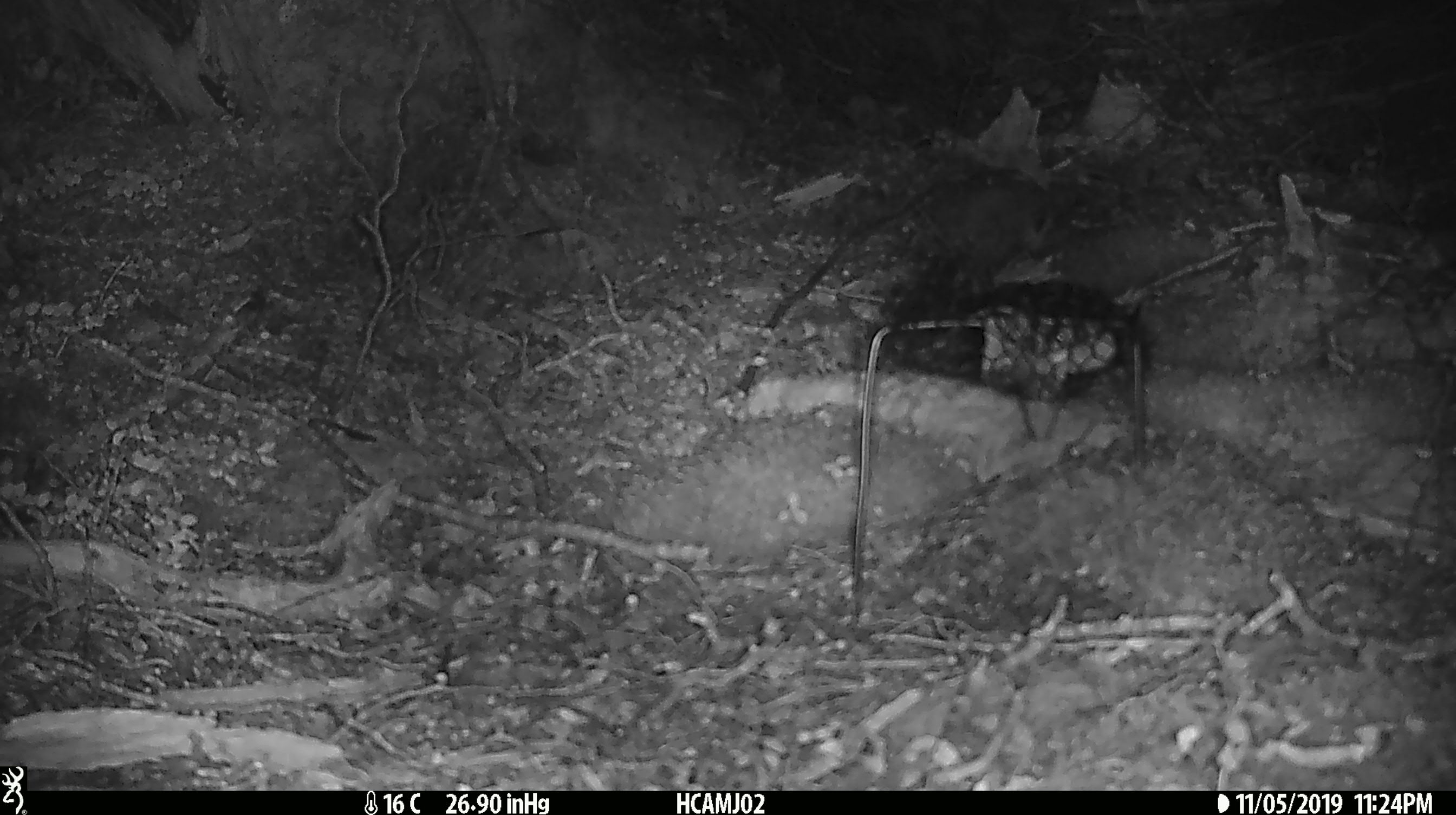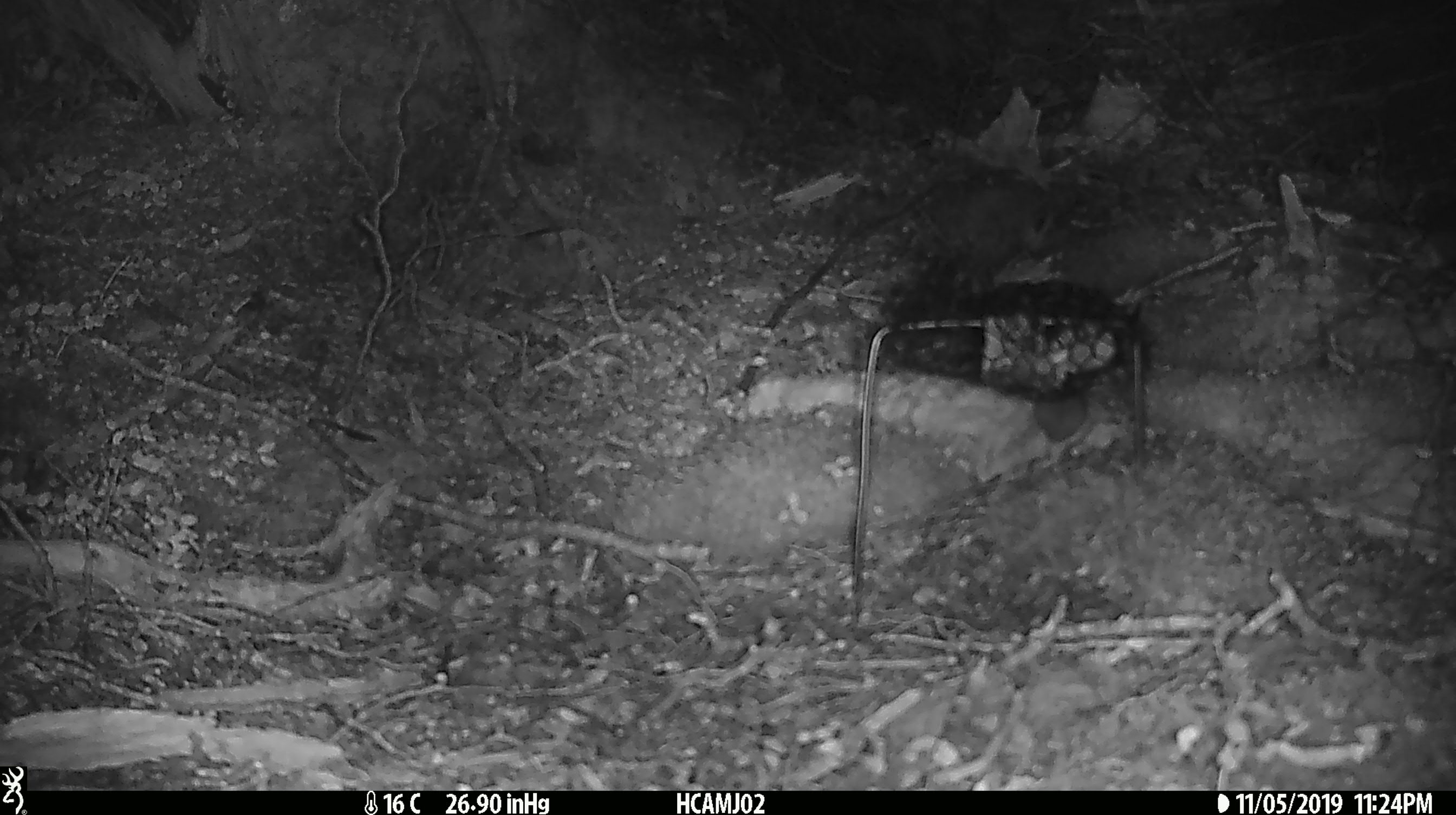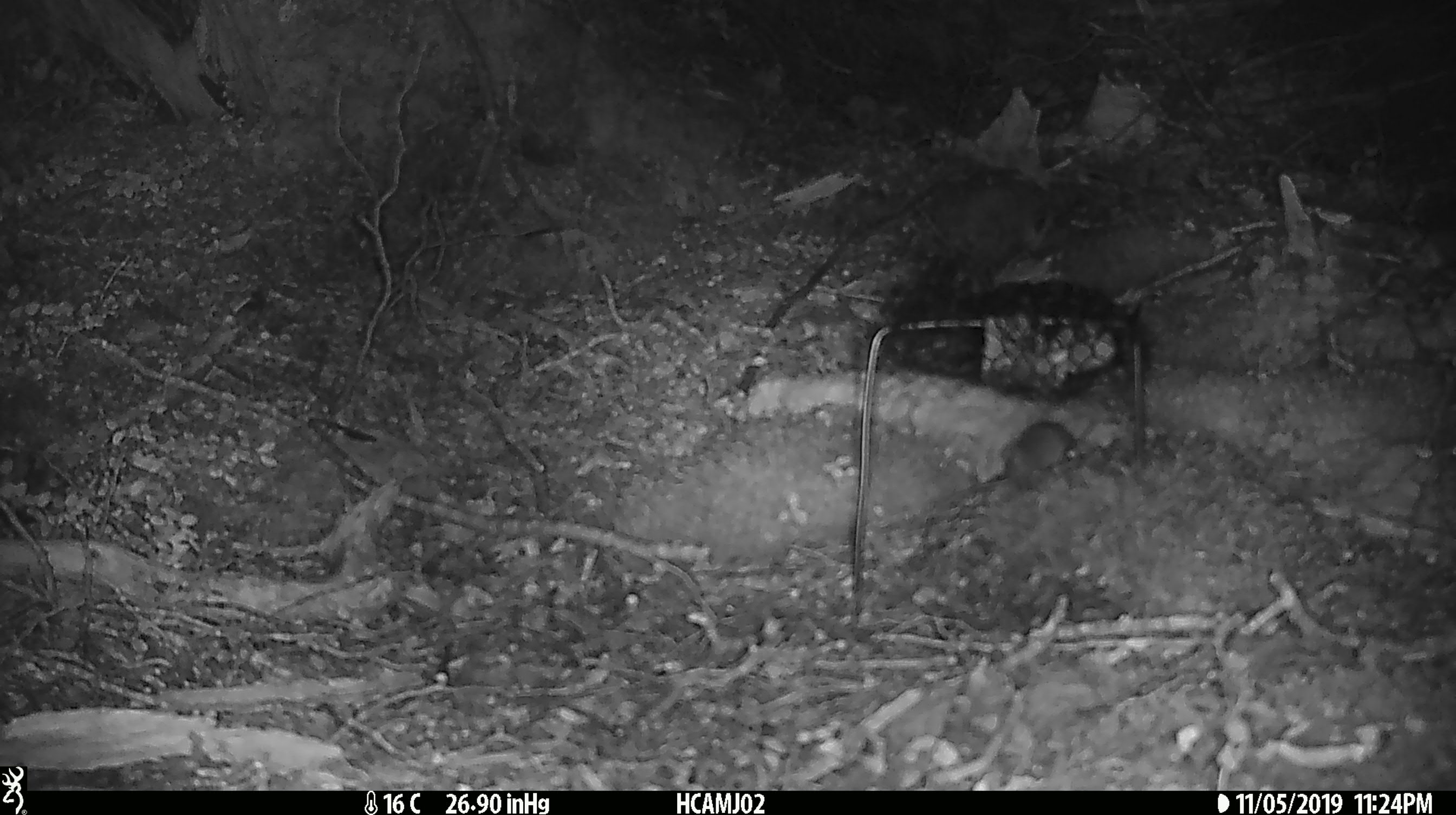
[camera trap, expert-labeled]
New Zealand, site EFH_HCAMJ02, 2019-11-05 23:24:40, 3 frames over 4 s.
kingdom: Animalia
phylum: Chordata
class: Mammalia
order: Rodentia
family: Muridae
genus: Mus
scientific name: Mus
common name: mouse